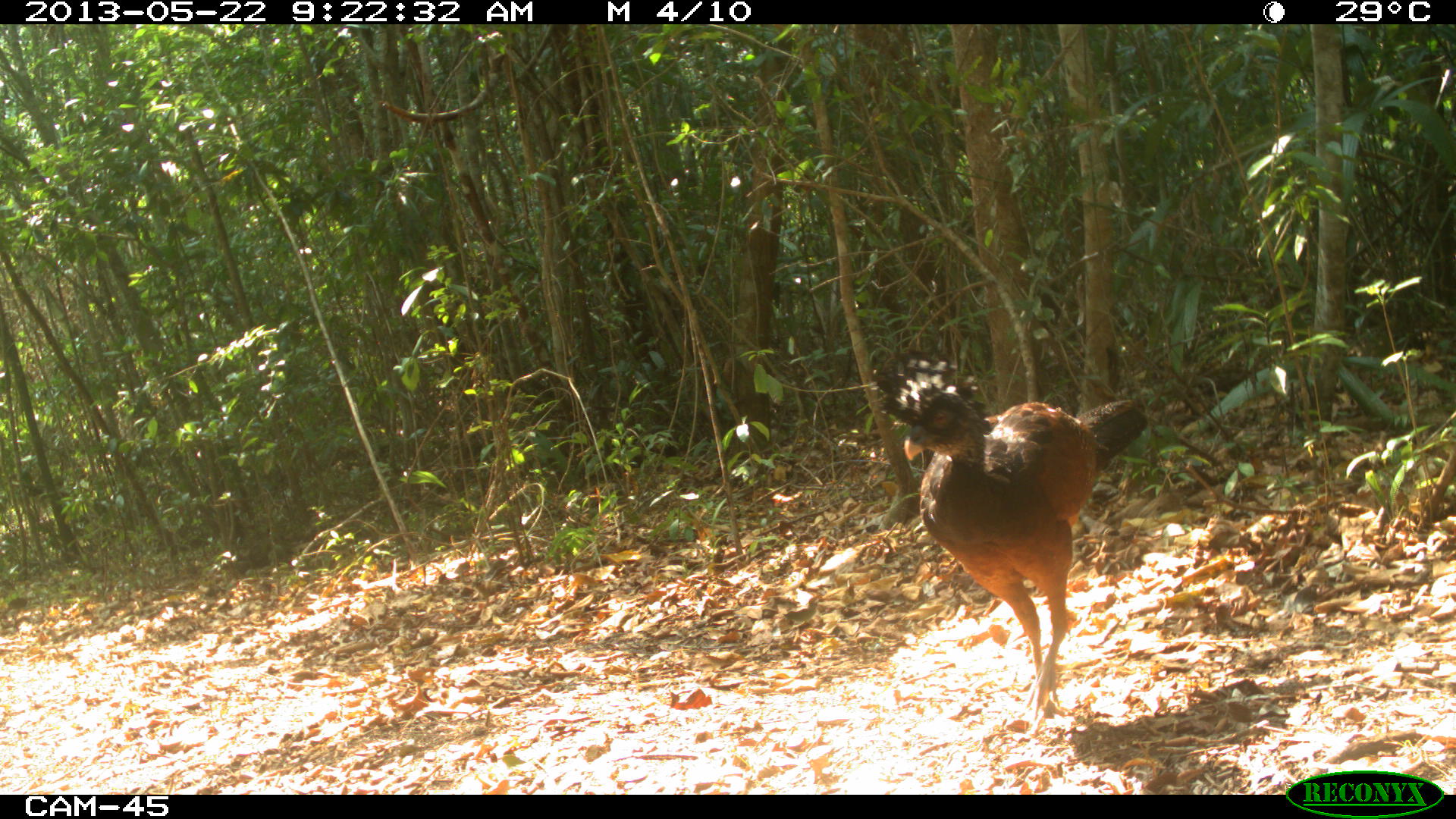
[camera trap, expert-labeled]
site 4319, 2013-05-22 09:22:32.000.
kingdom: Animalia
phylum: Chordata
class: Aves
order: Galliformes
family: Cracidae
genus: Crax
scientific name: Crax rubra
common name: great curassow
Crax rubra (great curassow), count 1, sex female.